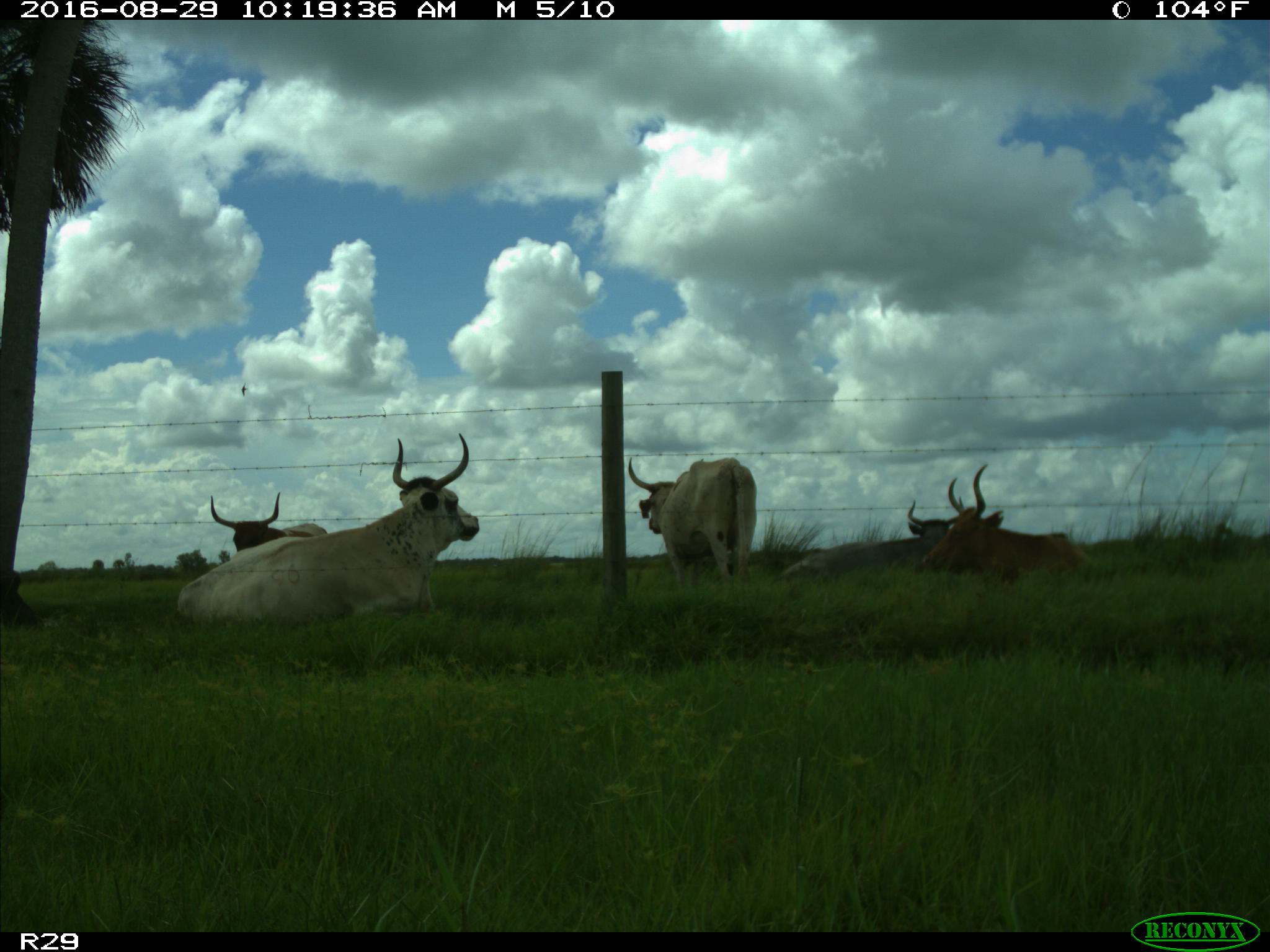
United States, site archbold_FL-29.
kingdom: Animalia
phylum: Chordata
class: Mammalia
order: Artiodactyla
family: Bovidae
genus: Bos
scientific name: Bos taurus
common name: domestic cow